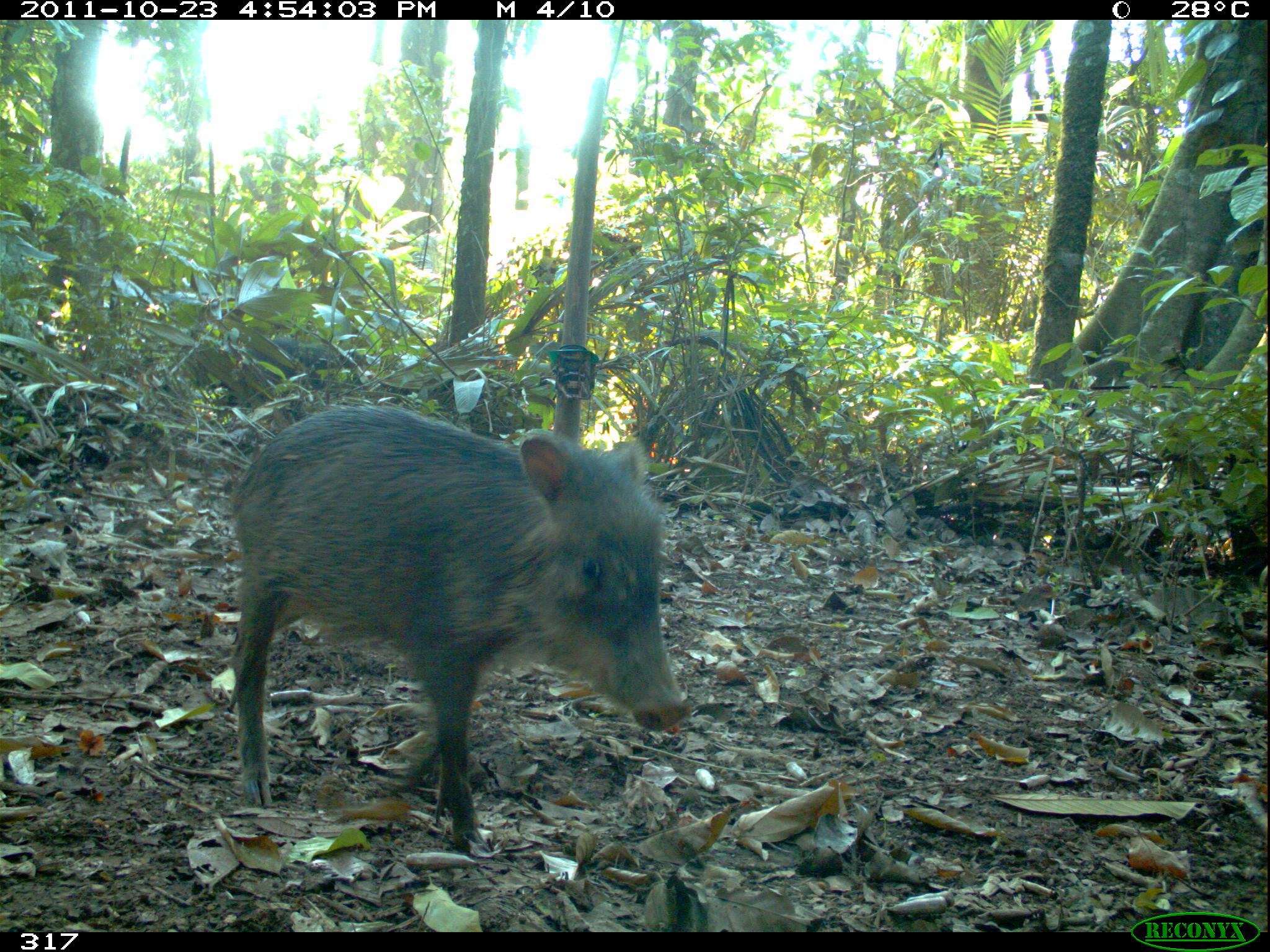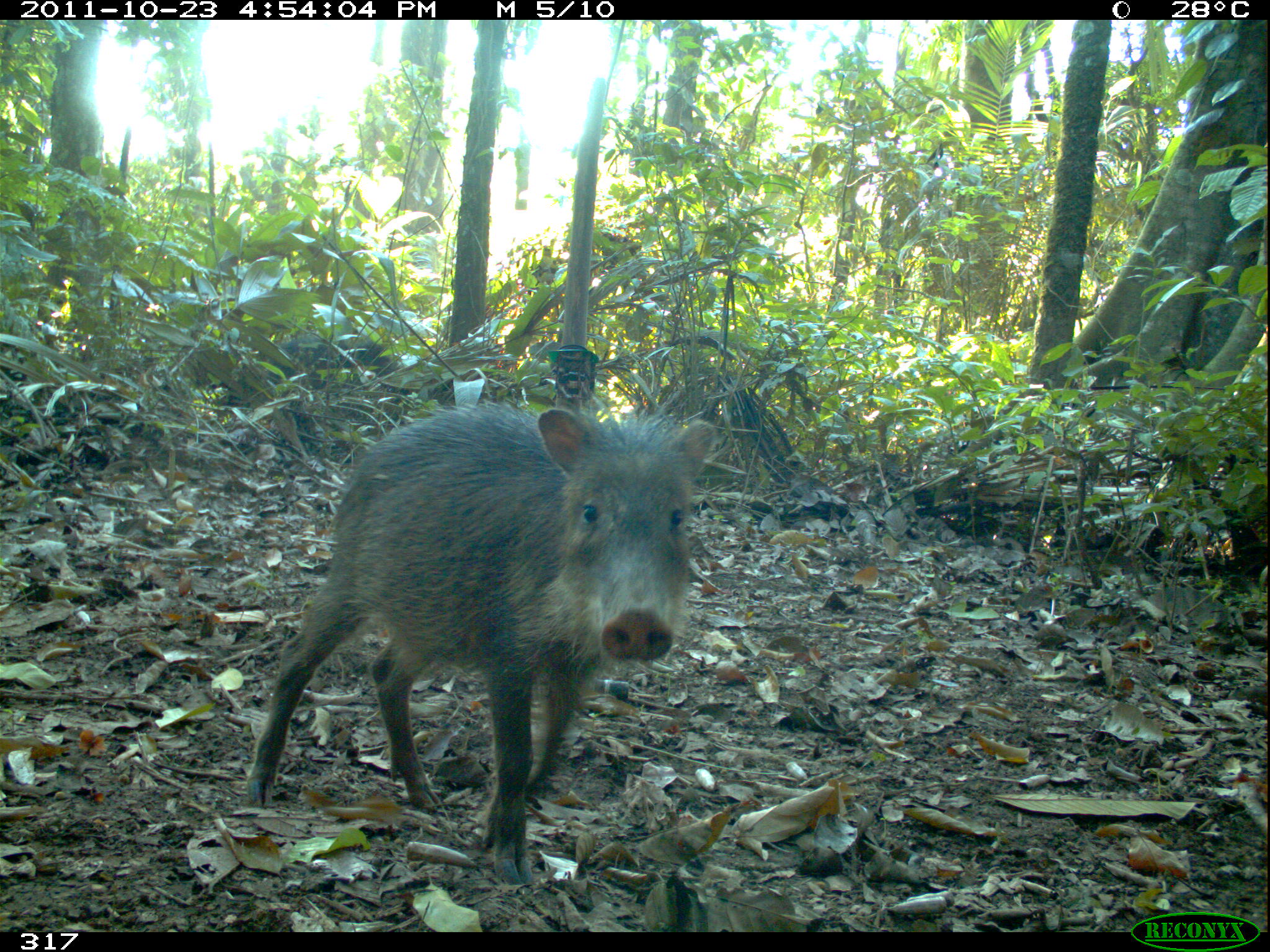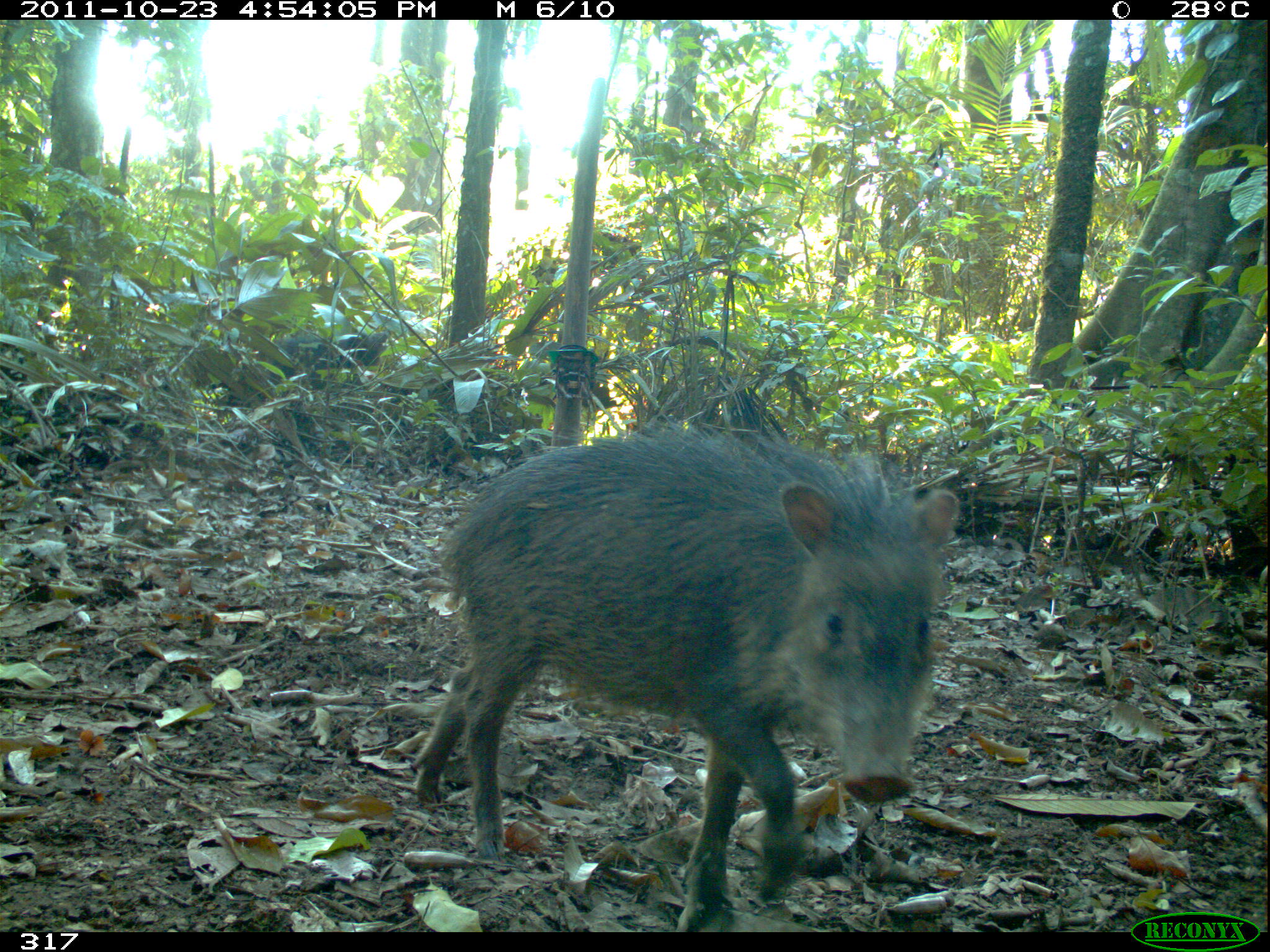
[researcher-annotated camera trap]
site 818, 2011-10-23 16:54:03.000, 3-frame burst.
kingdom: Animalia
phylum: Chordata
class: Mammalia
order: Artiodactyla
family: Tayassuidae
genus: Tayassu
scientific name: Tayassu pecari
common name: white-lipped peccary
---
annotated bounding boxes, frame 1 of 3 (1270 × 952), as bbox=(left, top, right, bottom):
tayassu pecari: bbox=(231, 406, 683, 852)